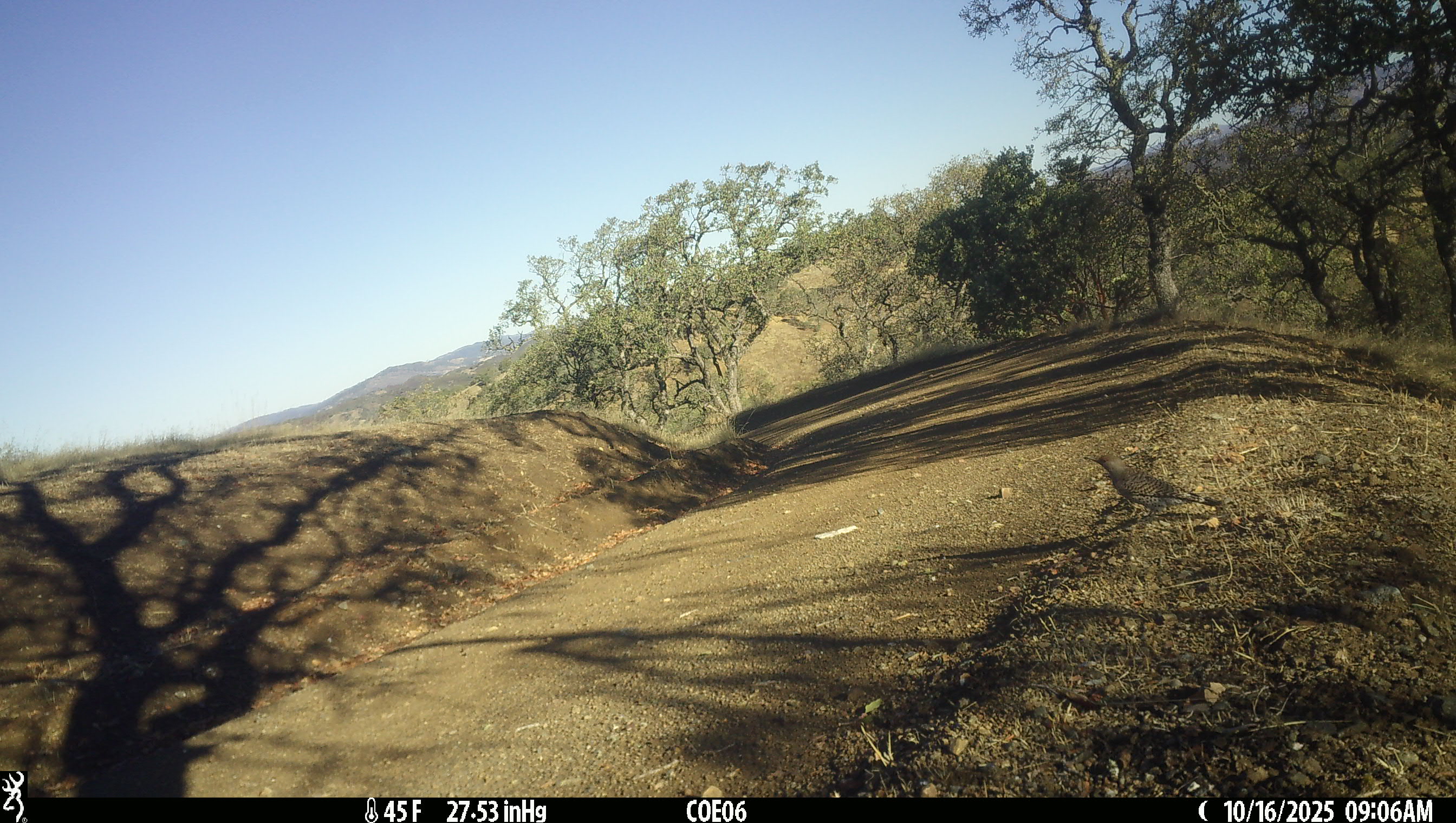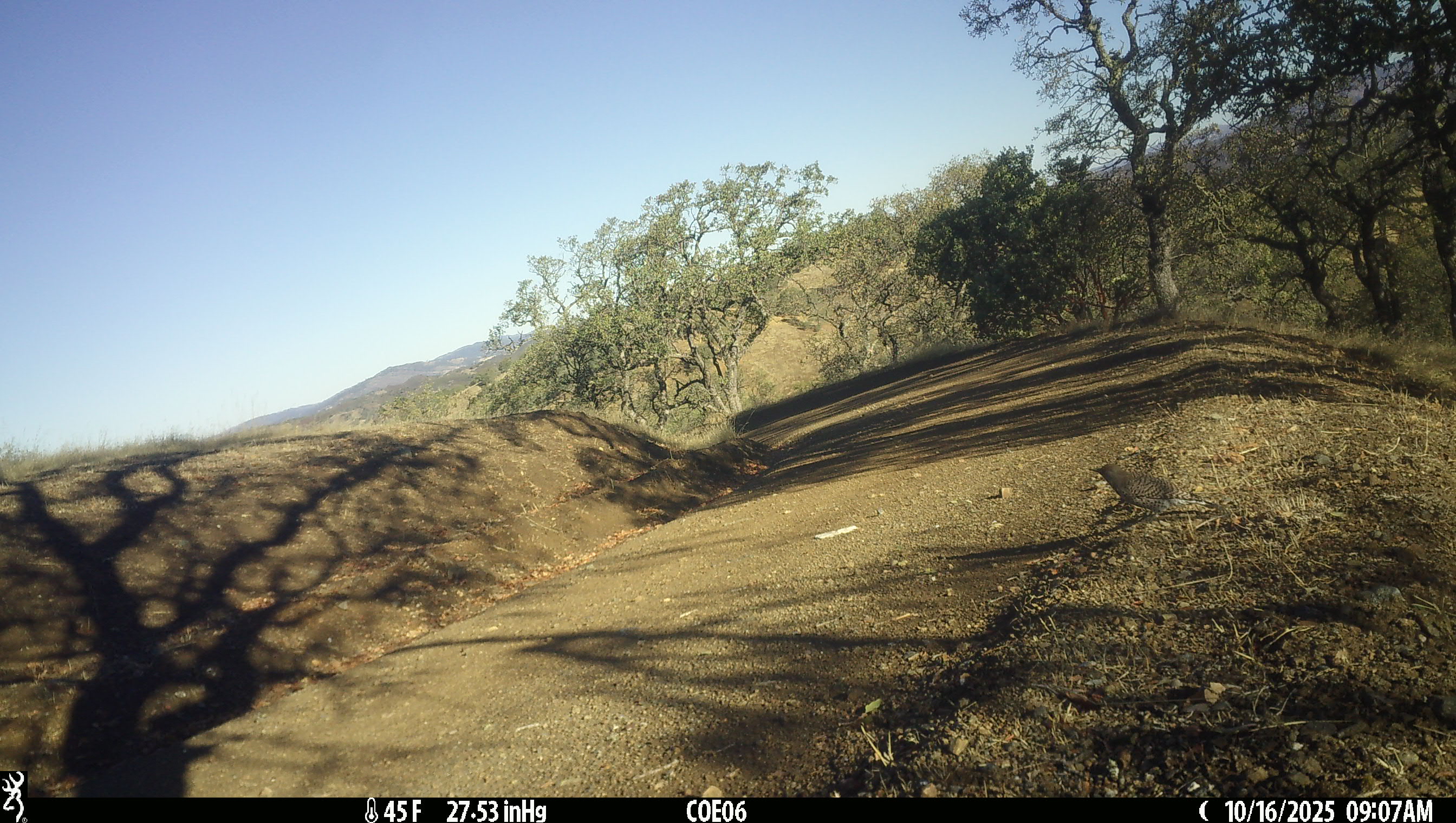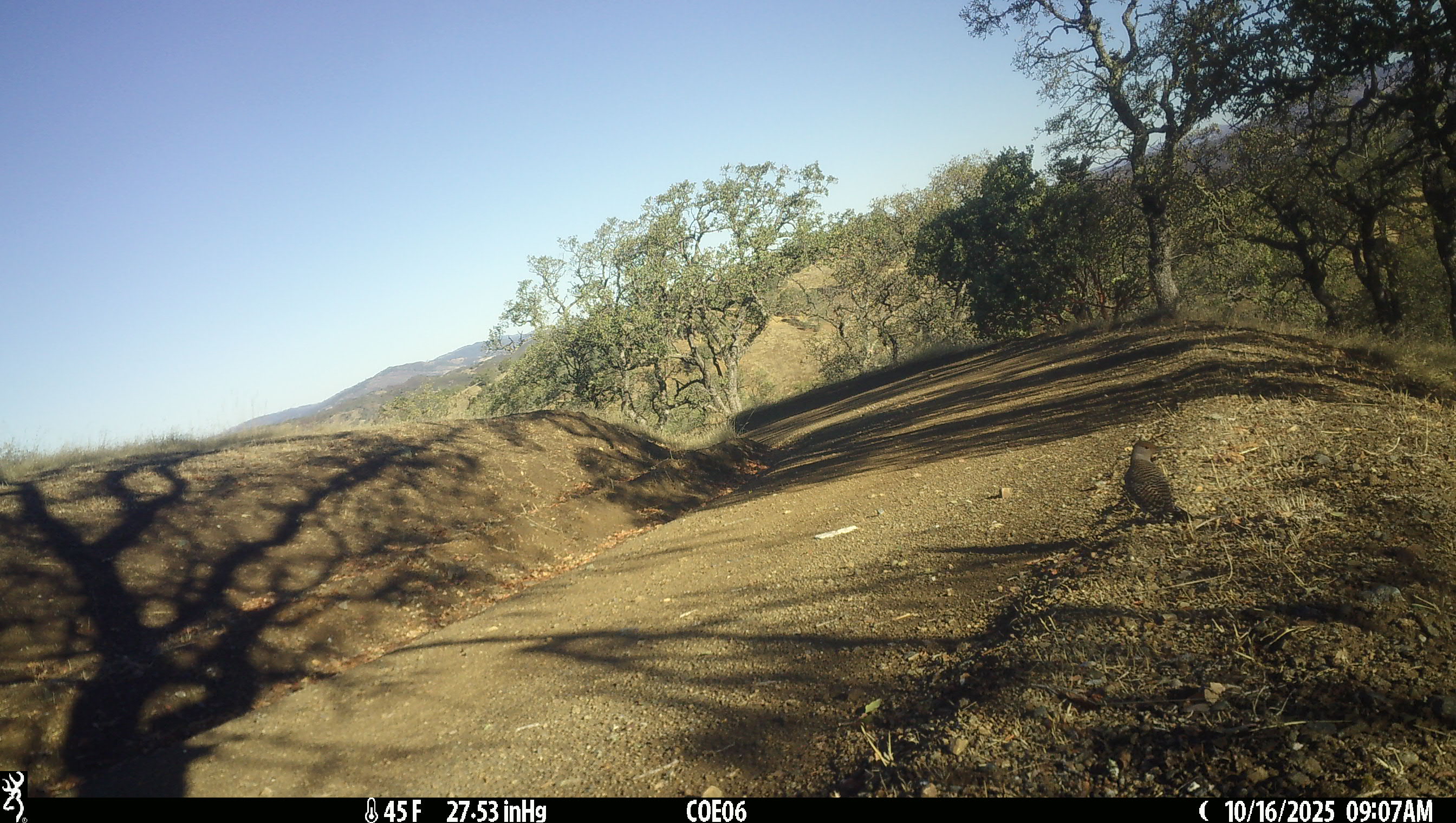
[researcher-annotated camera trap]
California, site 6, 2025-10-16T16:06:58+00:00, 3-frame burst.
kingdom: Animalia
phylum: Chordata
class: Aves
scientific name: Aves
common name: bird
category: unknown bird